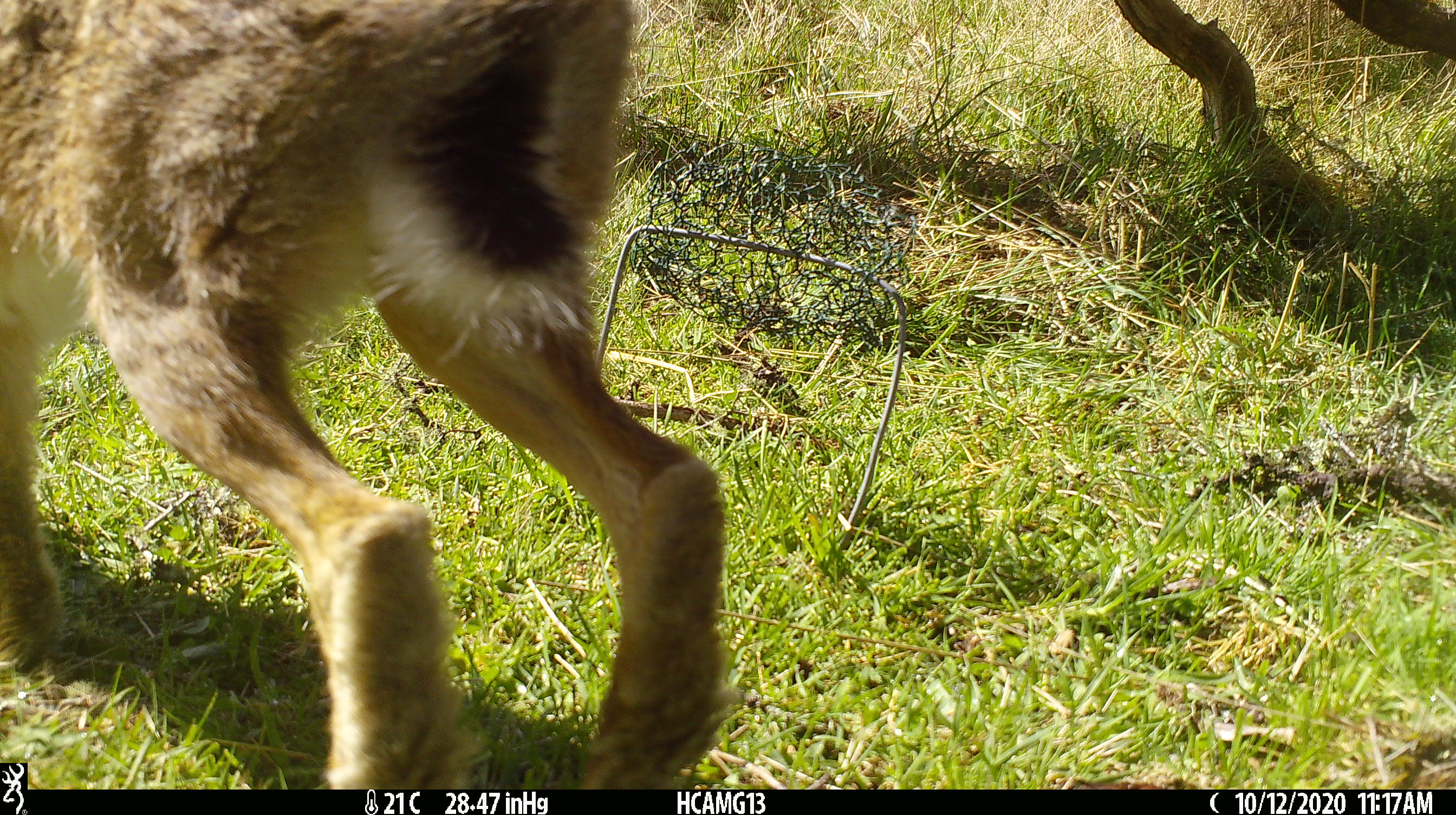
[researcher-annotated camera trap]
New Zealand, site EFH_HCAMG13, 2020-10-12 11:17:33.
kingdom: Animalia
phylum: Chordata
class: Mammalia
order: Lagomorpha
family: Leporidae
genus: Lepus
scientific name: Lepus europaeus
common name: brown hare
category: hare